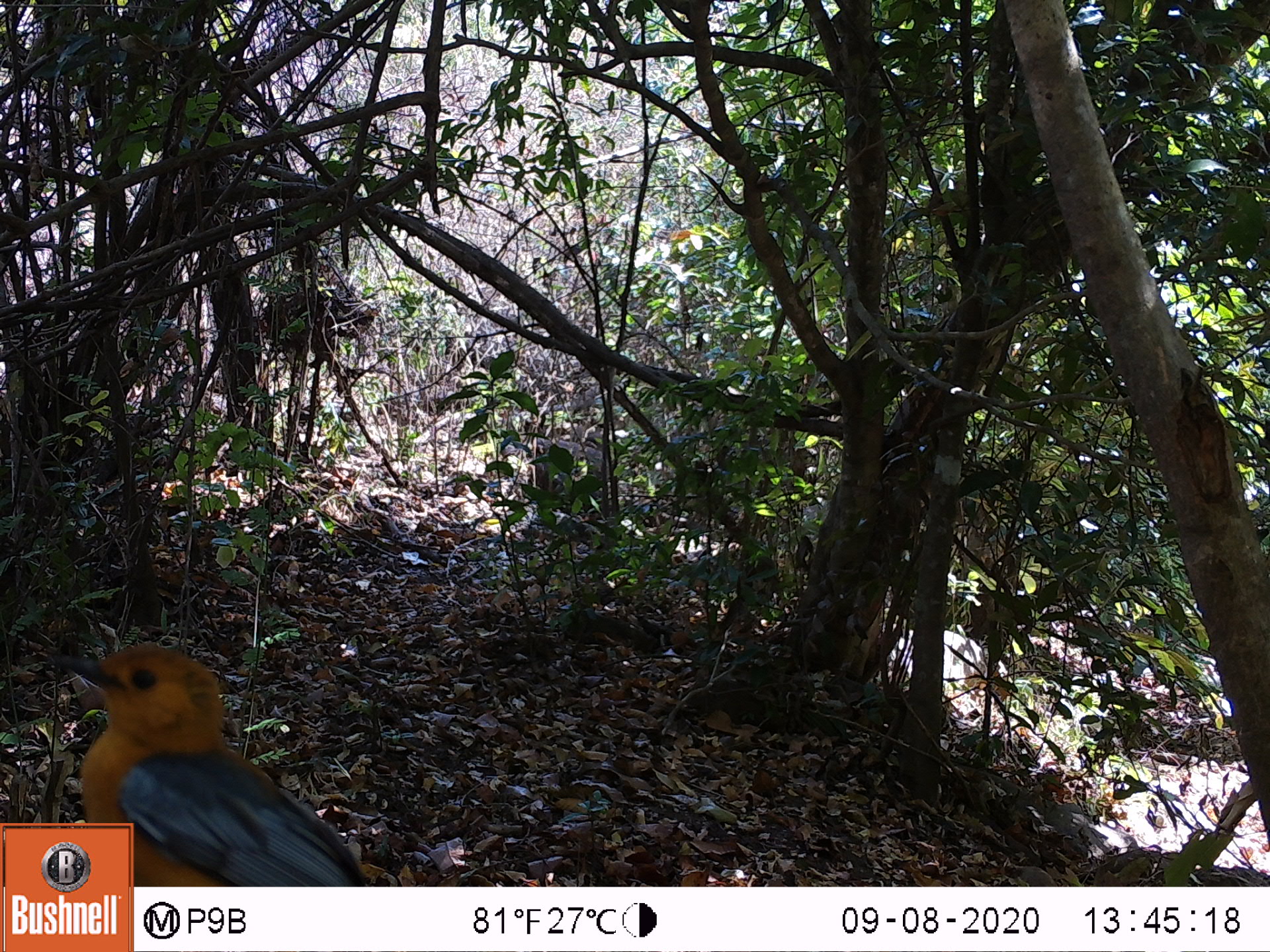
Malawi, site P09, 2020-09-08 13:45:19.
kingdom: Animalia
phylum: Chordata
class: Aves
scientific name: Aves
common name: bird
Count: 1.